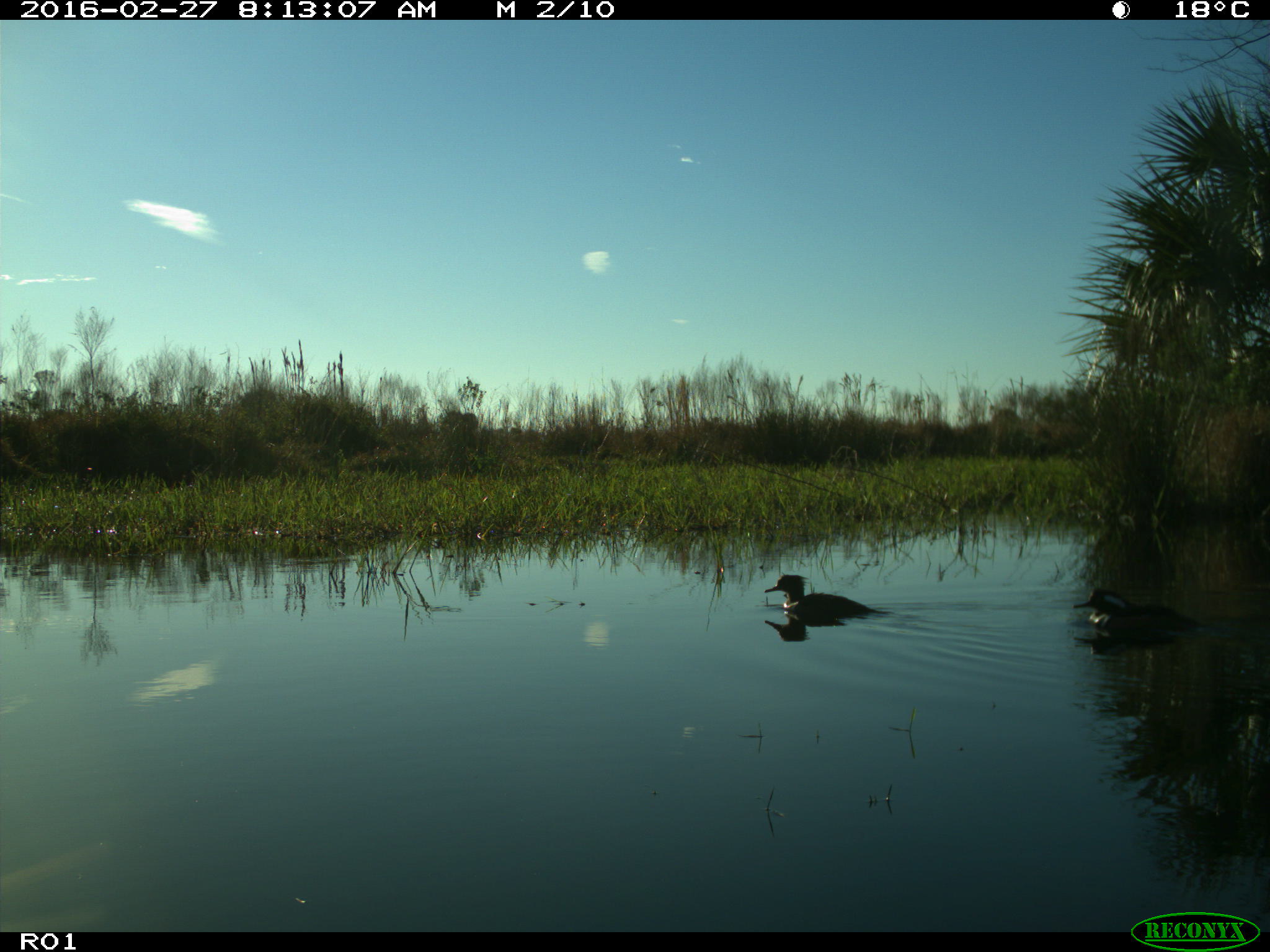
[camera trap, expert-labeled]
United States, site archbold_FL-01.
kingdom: Animalia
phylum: Chordata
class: Aves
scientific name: Aves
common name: birds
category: unidentified bird